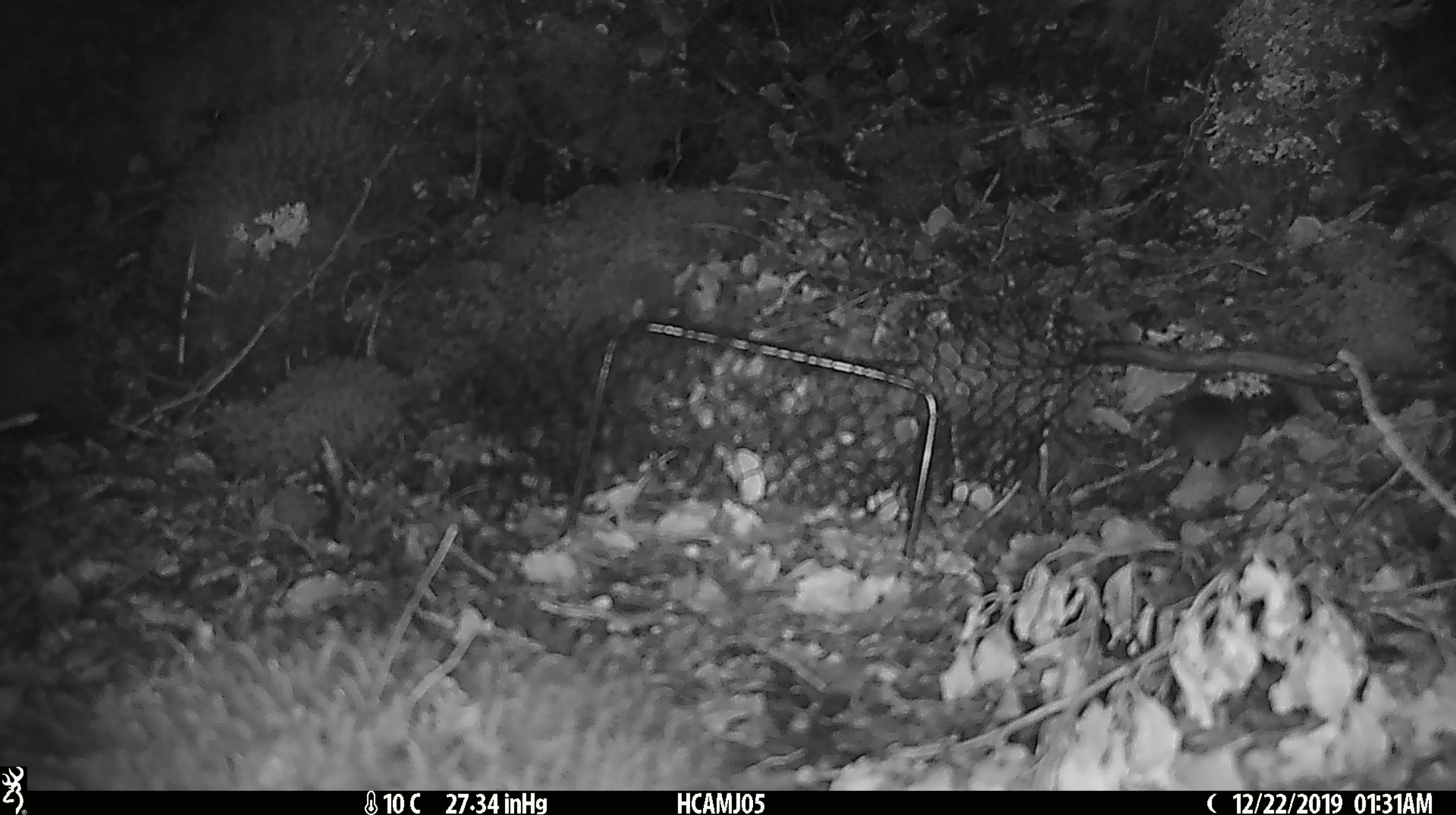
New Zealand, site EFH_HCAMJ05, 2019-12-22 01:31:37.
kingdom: Animalia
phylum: Chordata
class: Mammalia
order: Rodentia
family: Muridae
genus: Mus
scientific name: Mus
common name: mouse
Mouse (Mus).